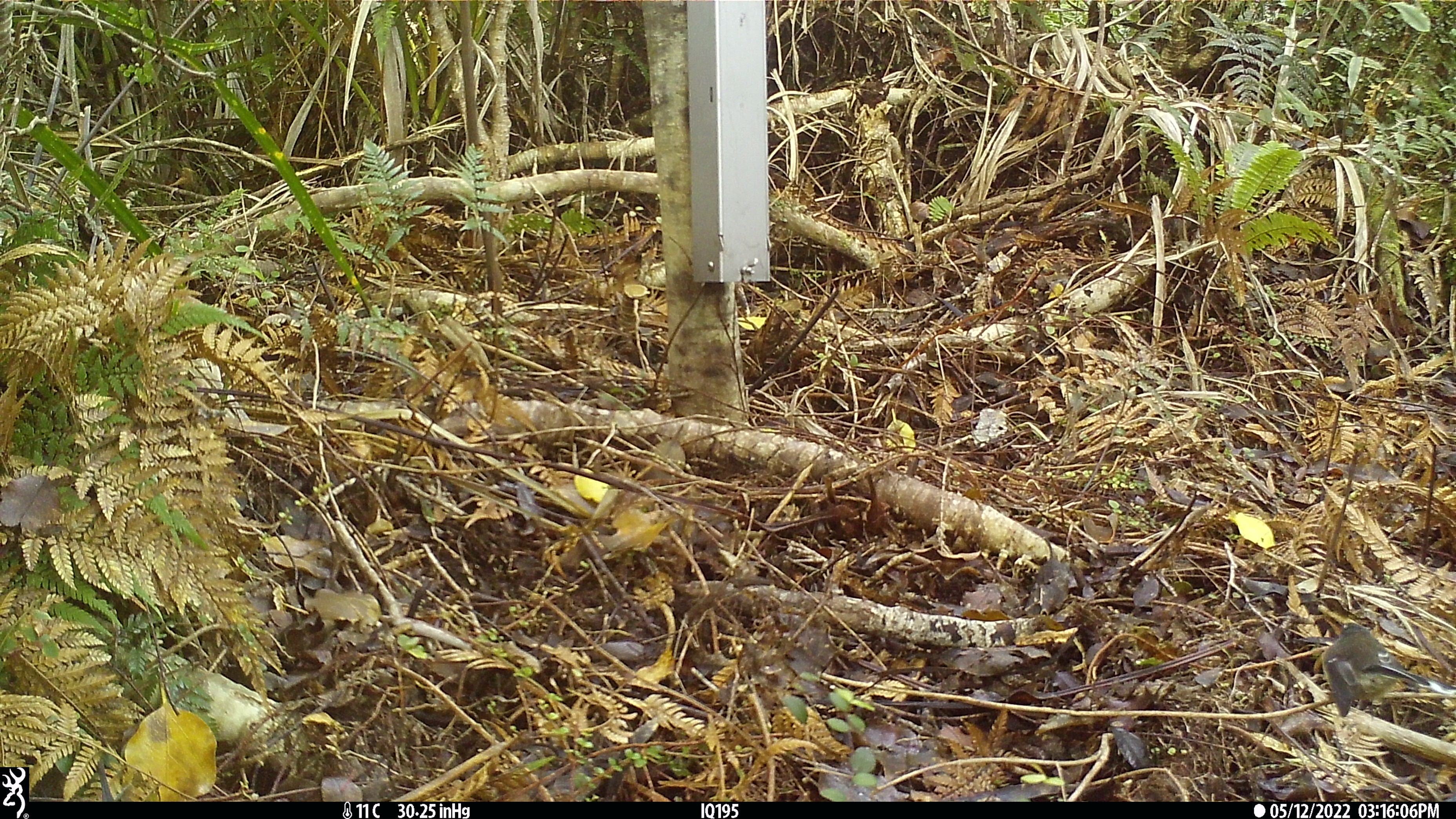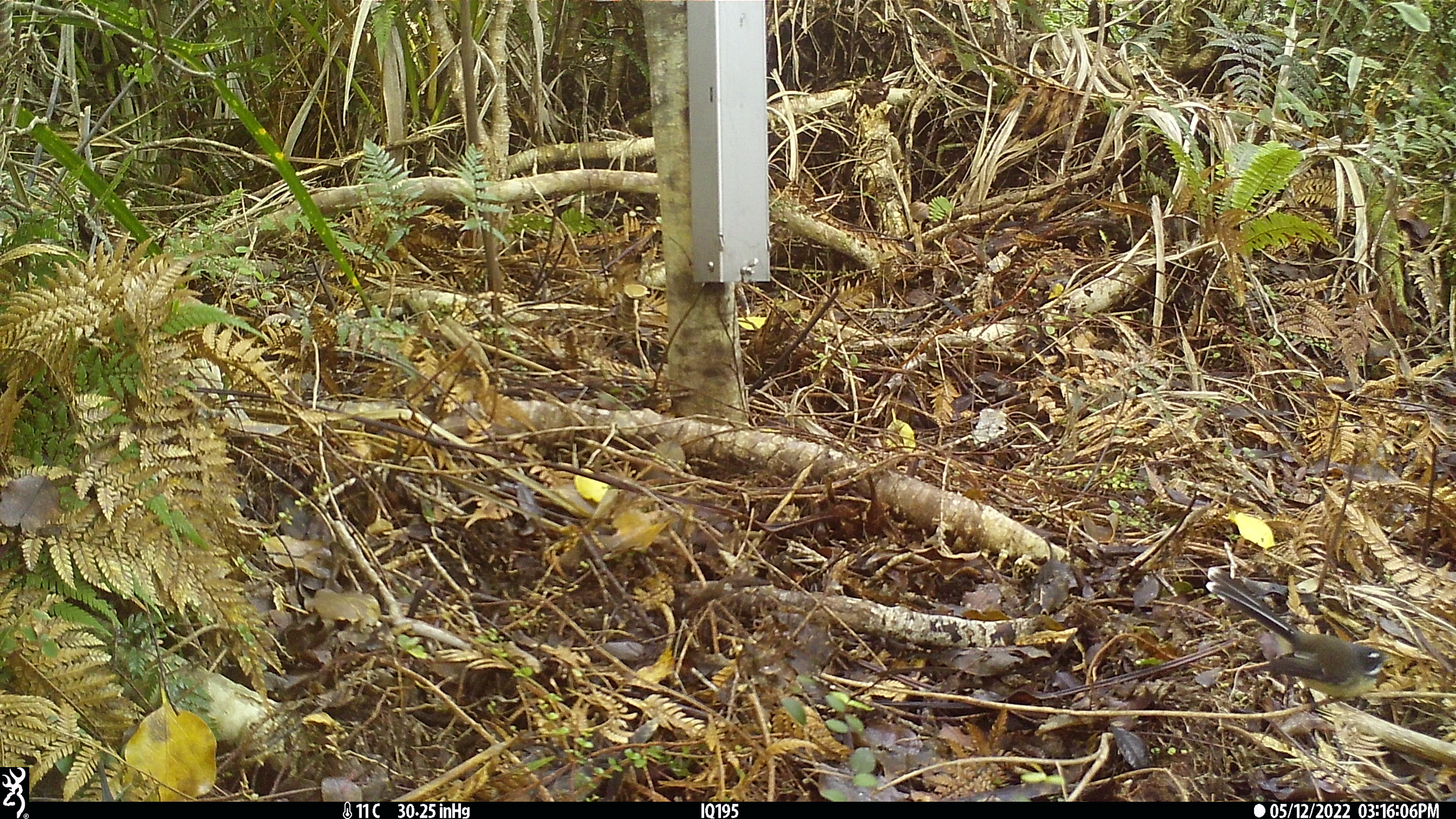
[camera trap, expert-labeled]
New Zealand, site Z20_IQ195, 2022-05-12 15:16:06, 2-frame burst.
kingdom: Animalia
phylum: Chordata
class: Aves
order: Passeriformes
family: Rhipiduridae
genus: Rhipidura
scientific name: Rhipidura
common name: fantails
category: fantail